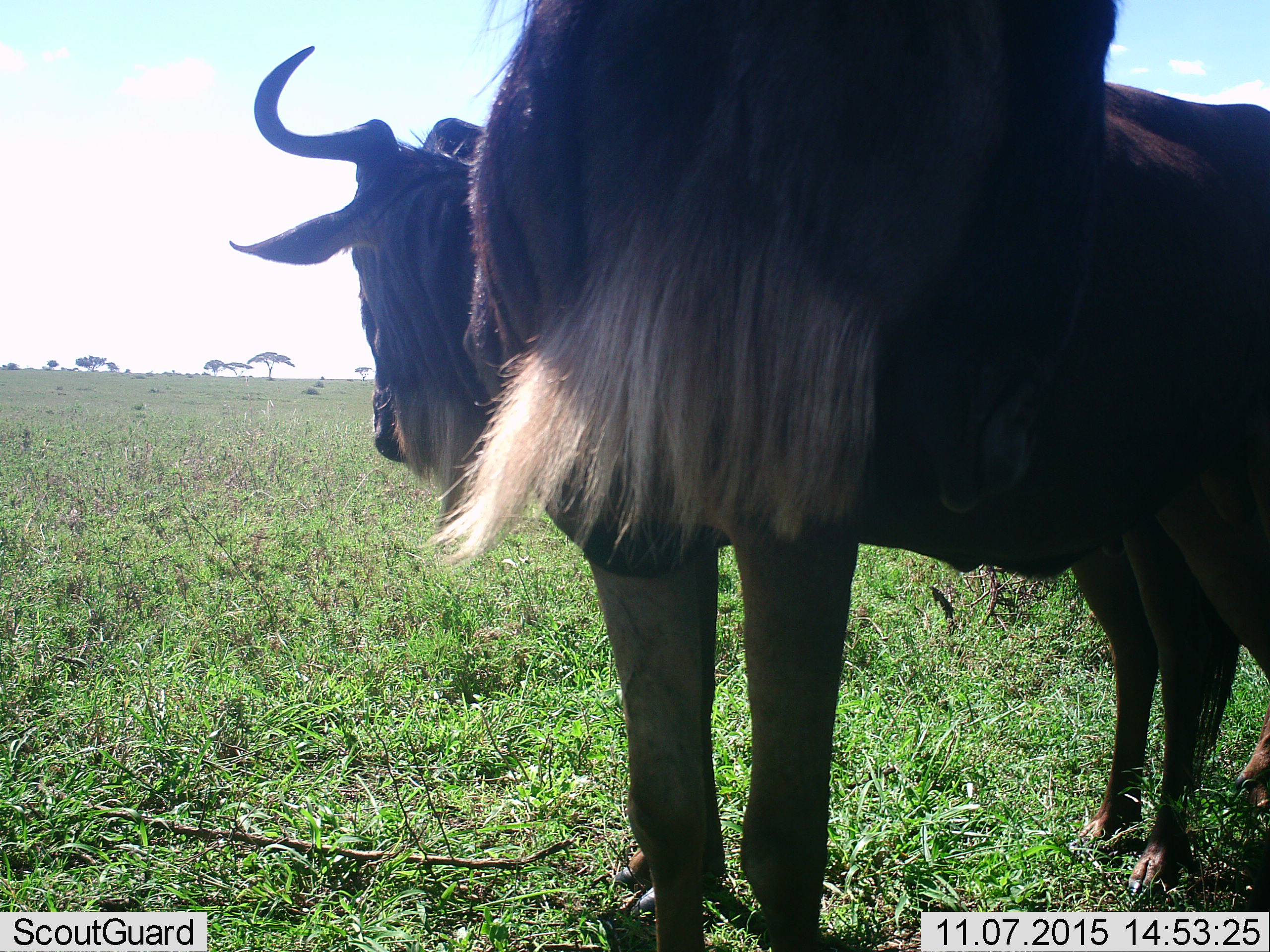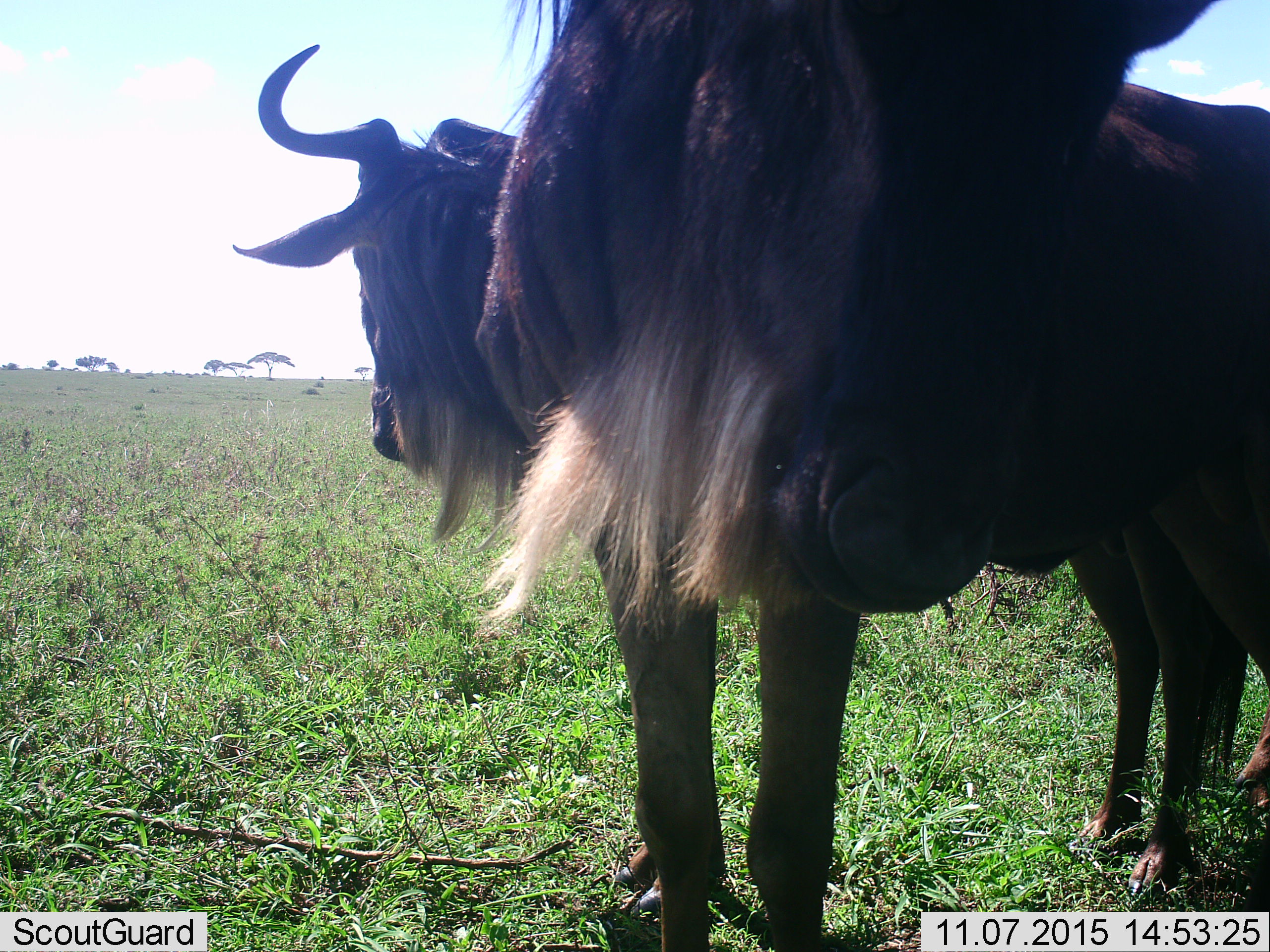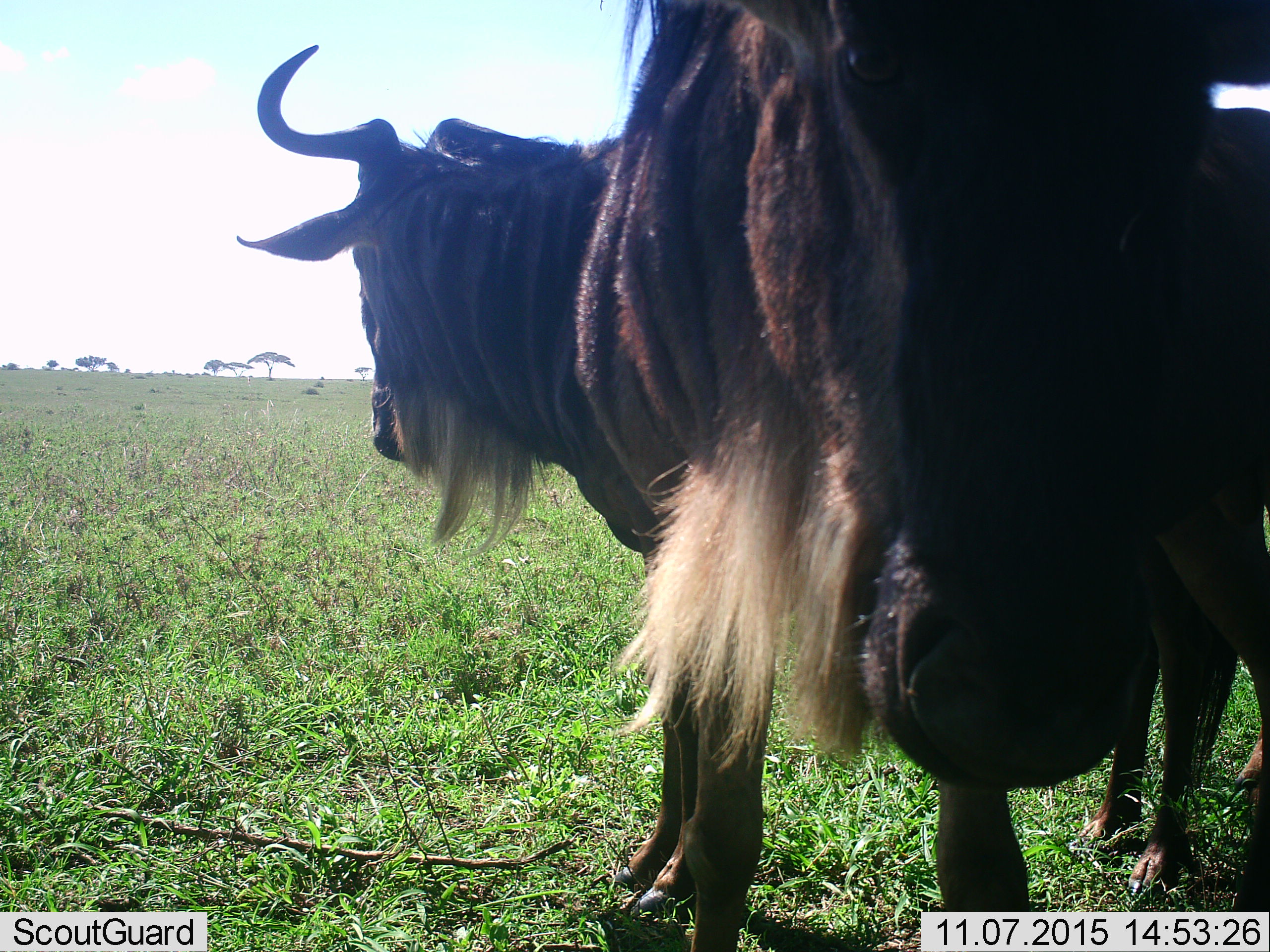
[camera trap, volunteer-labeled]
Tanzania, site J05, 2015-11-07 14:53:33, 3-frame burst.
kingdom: Animalia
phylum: Chordata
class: Mammalia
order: Artiodactyla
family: Bovidae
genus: Connochaetes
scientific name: Connochaetes taurinus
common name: blue wildebeest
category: wildebeest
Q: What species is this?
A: Wildebeest (blue wildebeest) (Connochaetes taurinus).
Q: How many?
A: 2.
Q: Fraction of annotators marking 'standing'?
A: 89%.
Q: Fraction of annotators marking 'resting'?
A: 0%.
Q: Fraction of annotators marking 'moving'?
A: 11%.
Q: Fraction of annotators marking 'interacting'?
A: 11%.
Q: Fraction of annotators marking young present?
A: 0%.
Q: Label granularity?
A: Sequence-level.